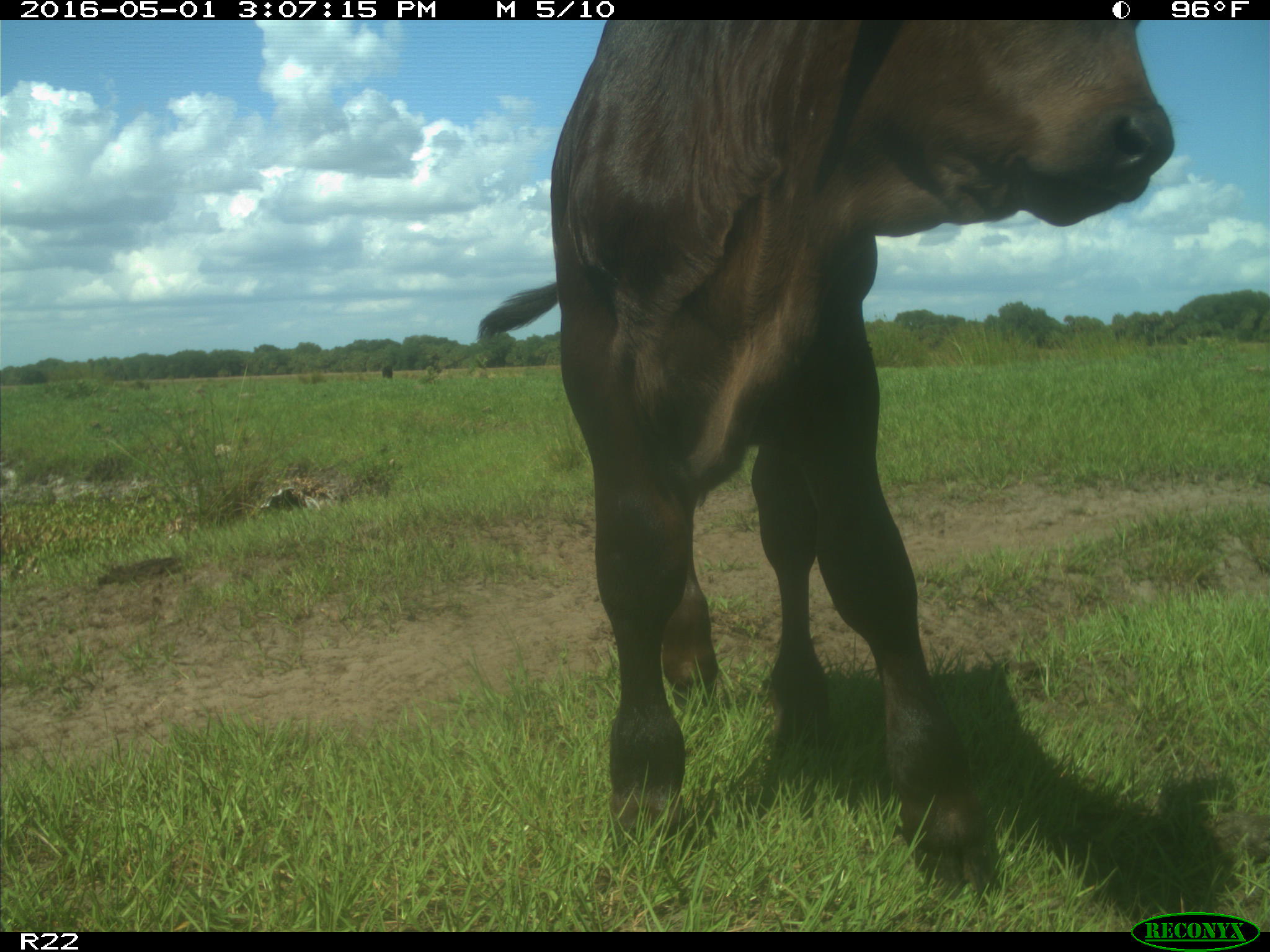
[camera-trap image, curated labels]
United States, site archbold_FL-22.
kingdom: Animalia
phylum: Chordata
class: Mammalia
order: Artiodactyla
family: Bovidae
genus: Bos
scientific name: Bos taurus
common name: domestic cow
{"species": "Bos taurus (domestic cow)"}